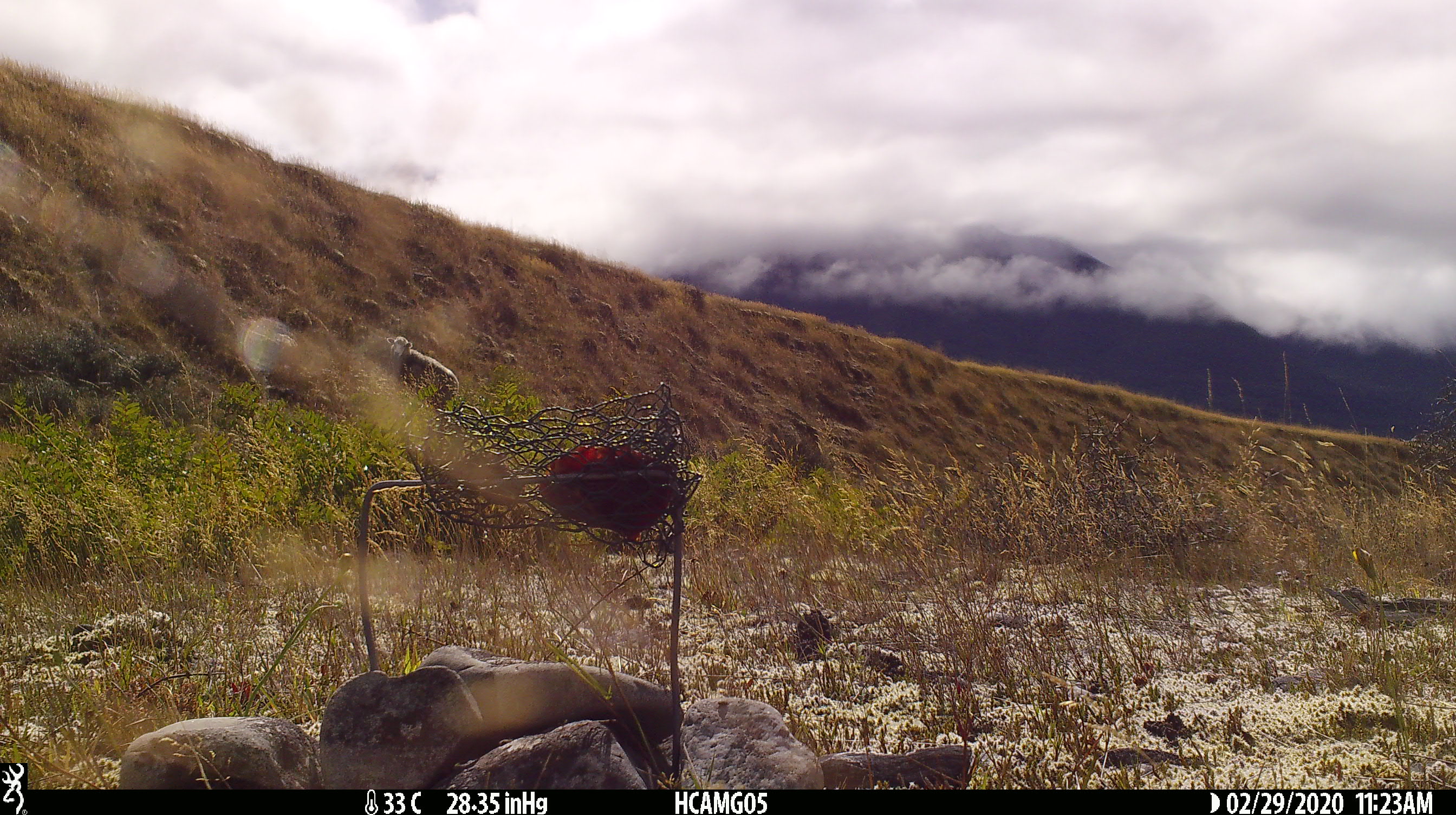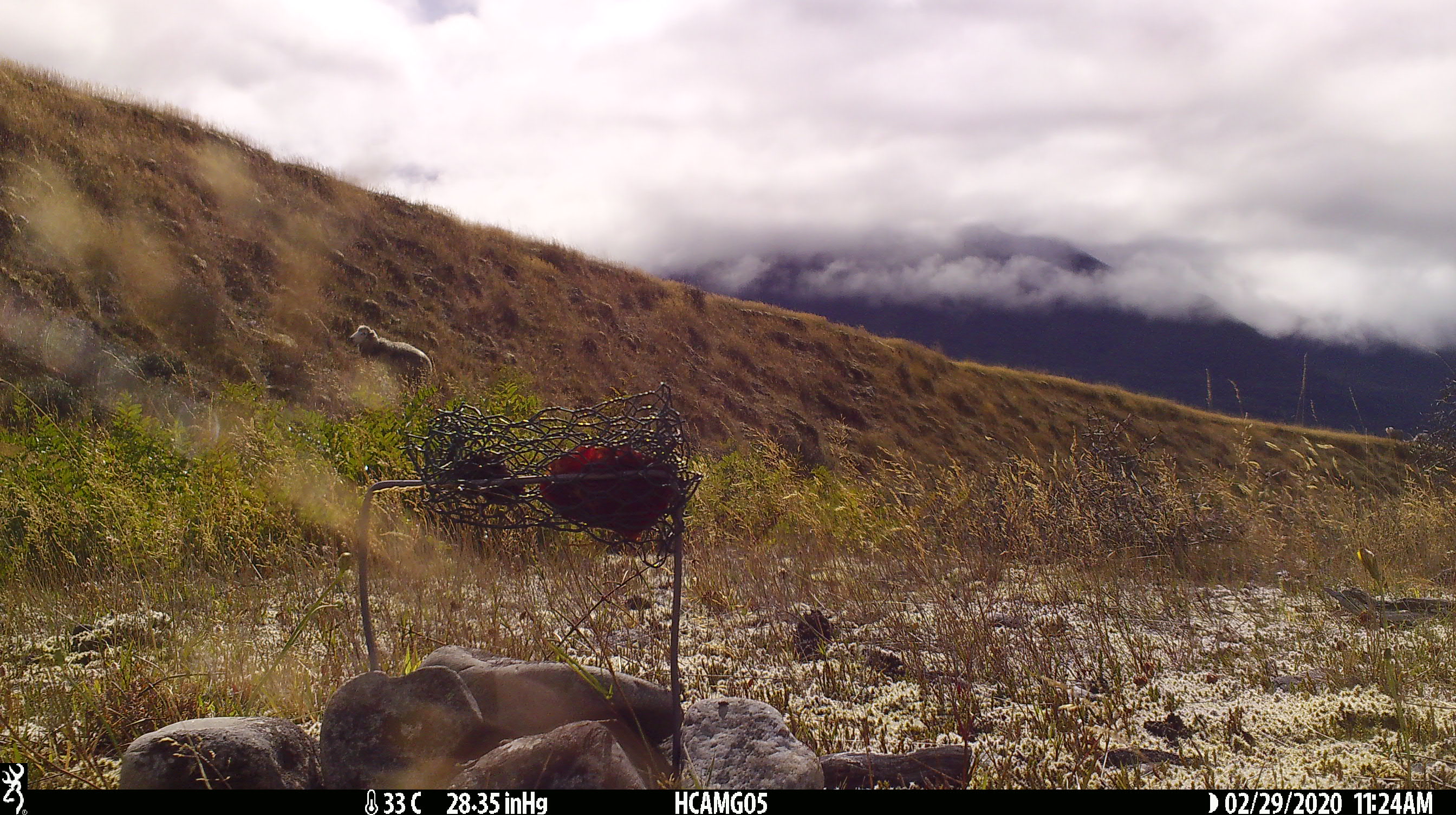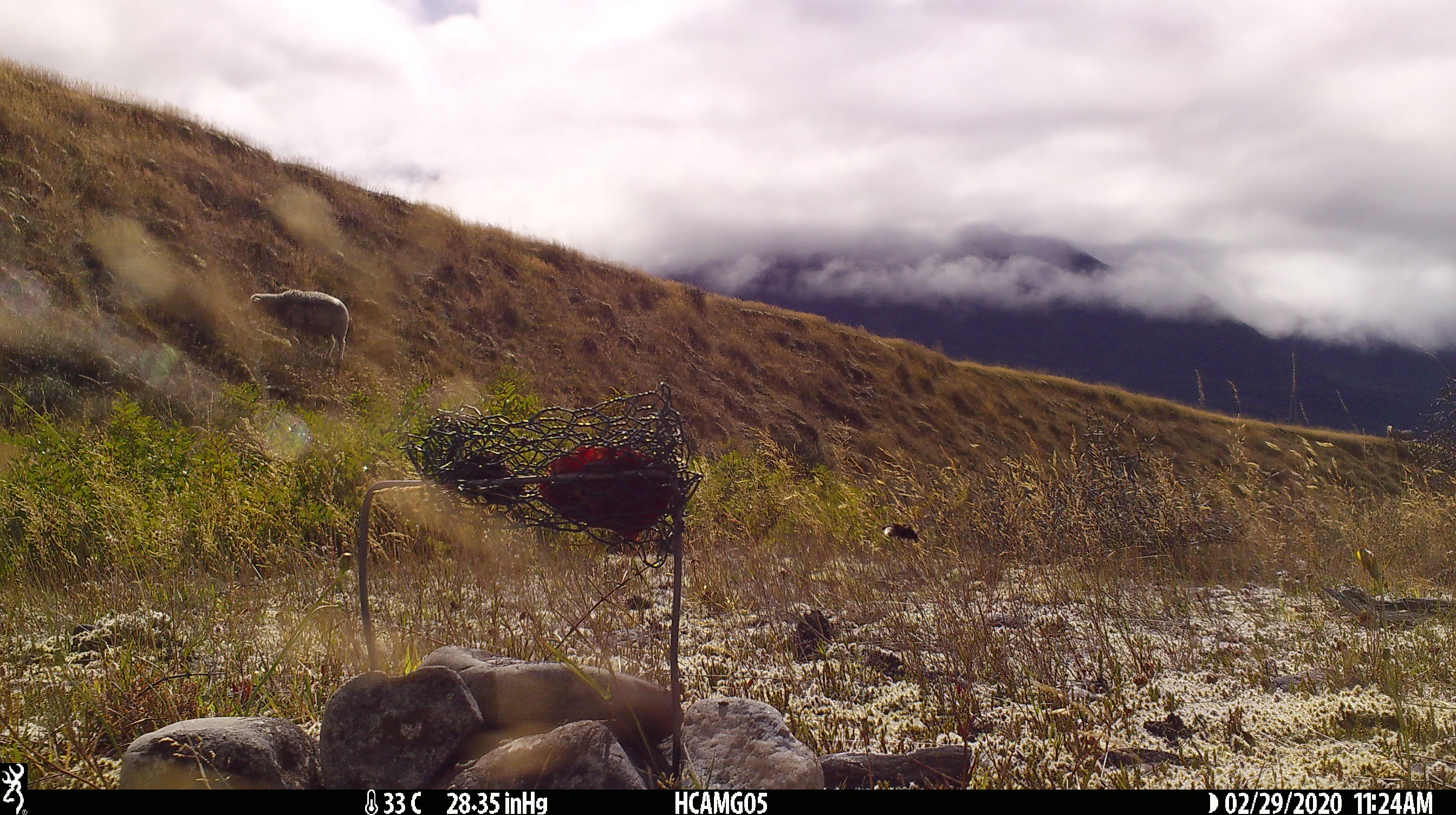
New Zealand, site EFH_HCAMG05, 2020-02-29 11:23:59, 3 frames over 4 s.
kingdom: Animalia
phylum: Chordata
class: Mammalia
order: Artiodactyla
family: Bovidae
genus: Ovis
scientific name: Ovis aries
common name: domestic sheep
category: sheep